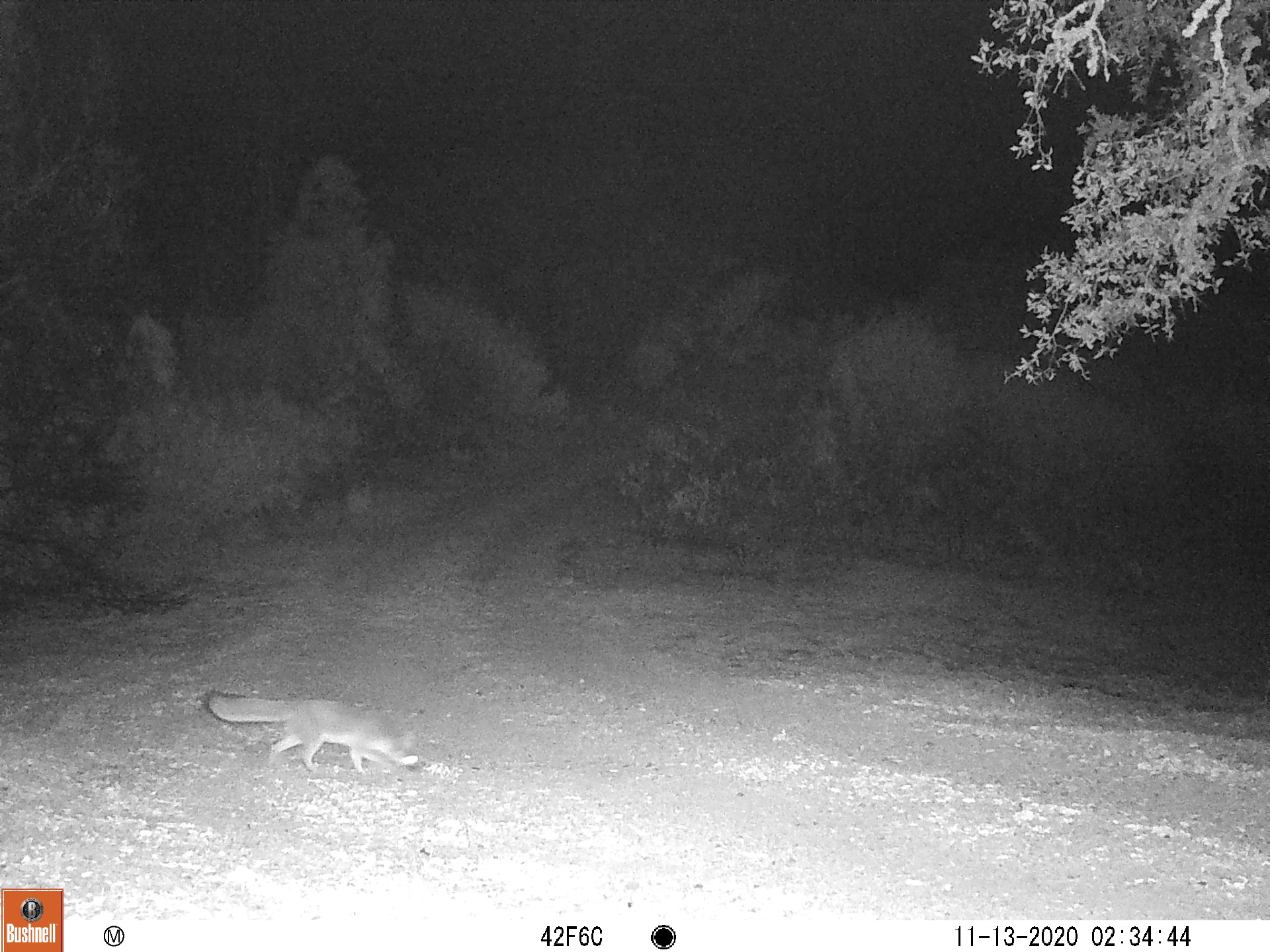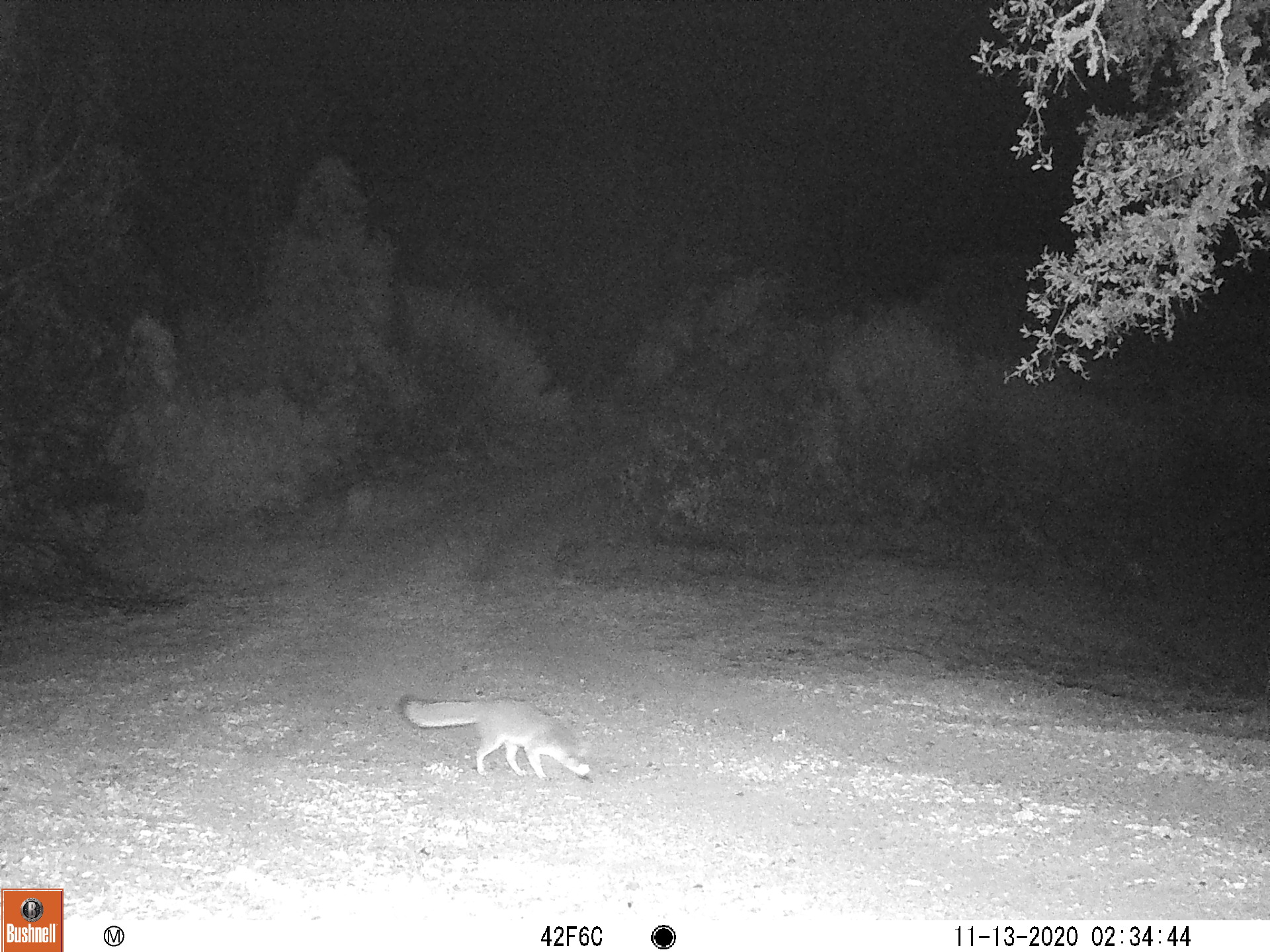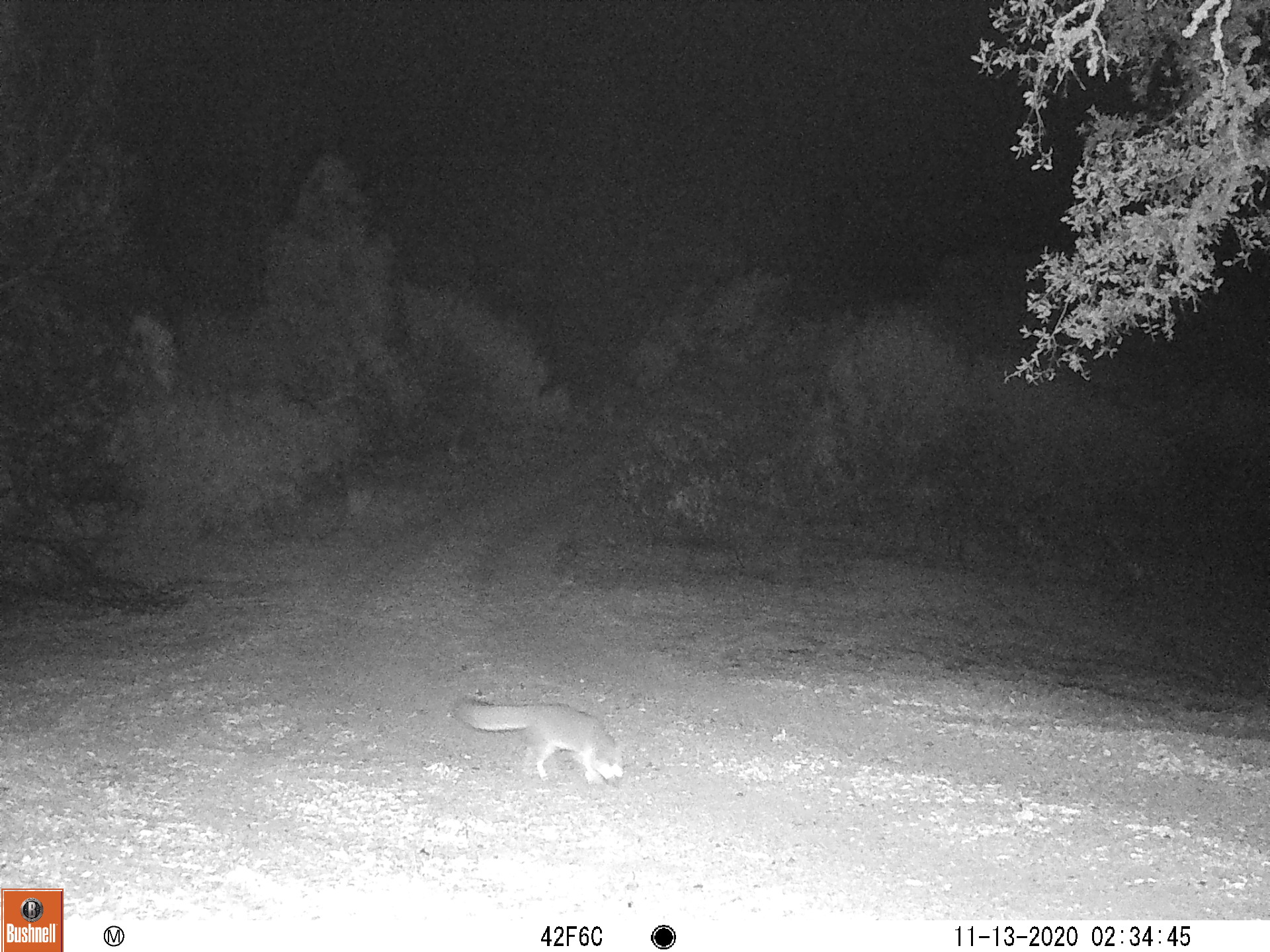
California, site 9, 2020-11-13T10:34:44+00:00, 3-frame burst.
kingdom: Animalia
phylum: Chordata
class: Mammalia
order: Carnivora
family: Canidae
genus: Urocyon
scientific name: Urocyon cinereoargenteus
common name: gray fox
Gray fox (Urocyon cinereoargenteus).